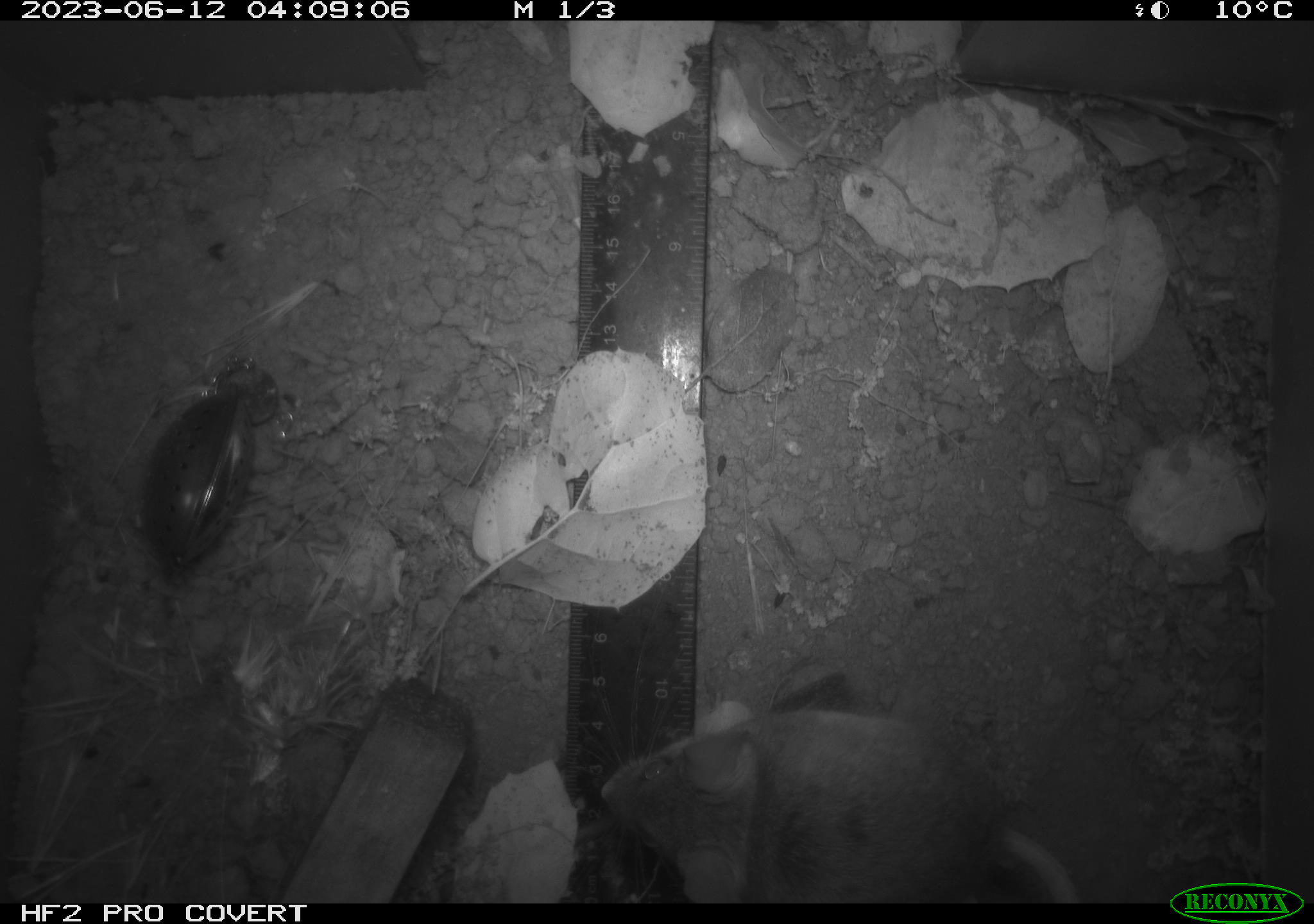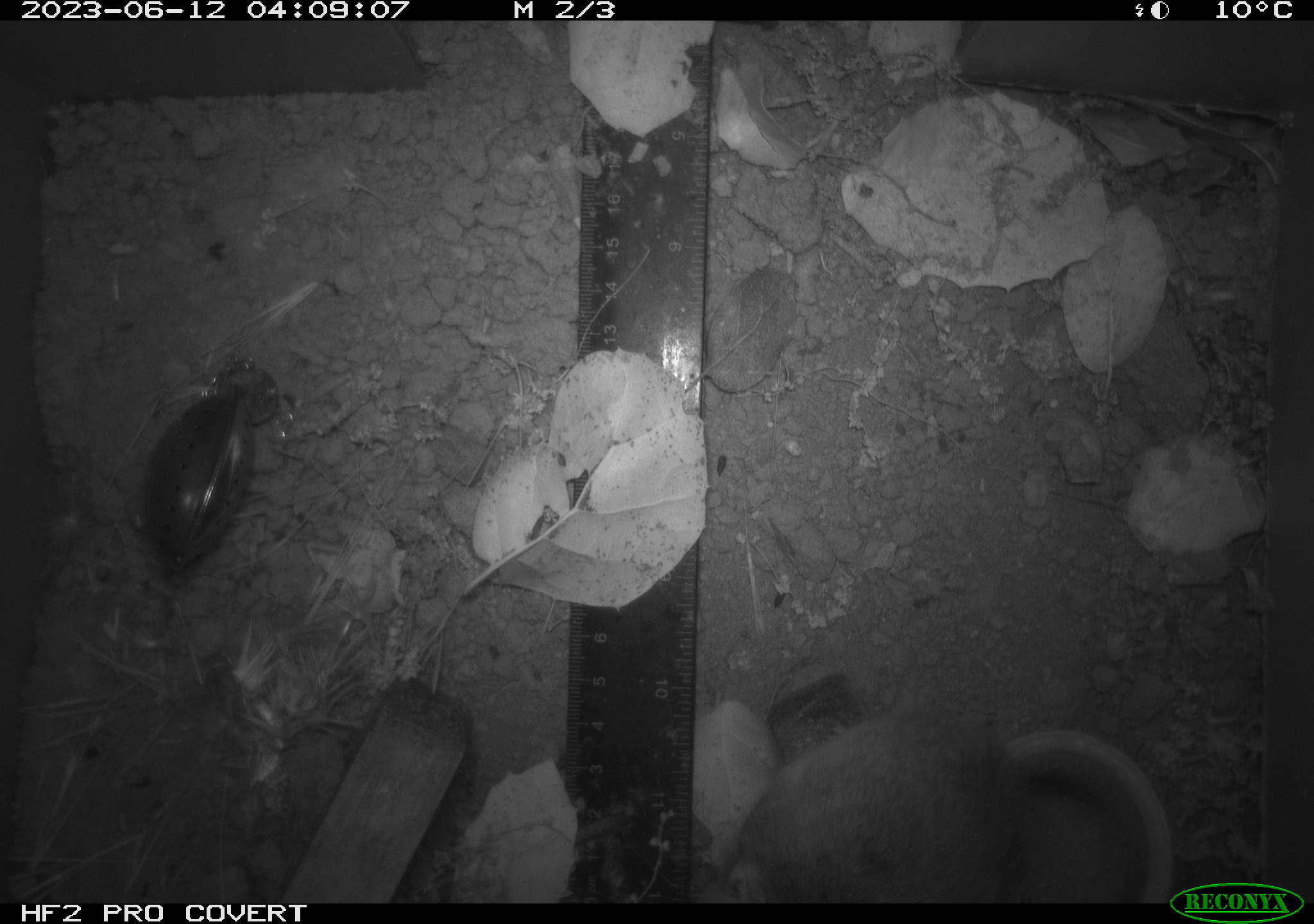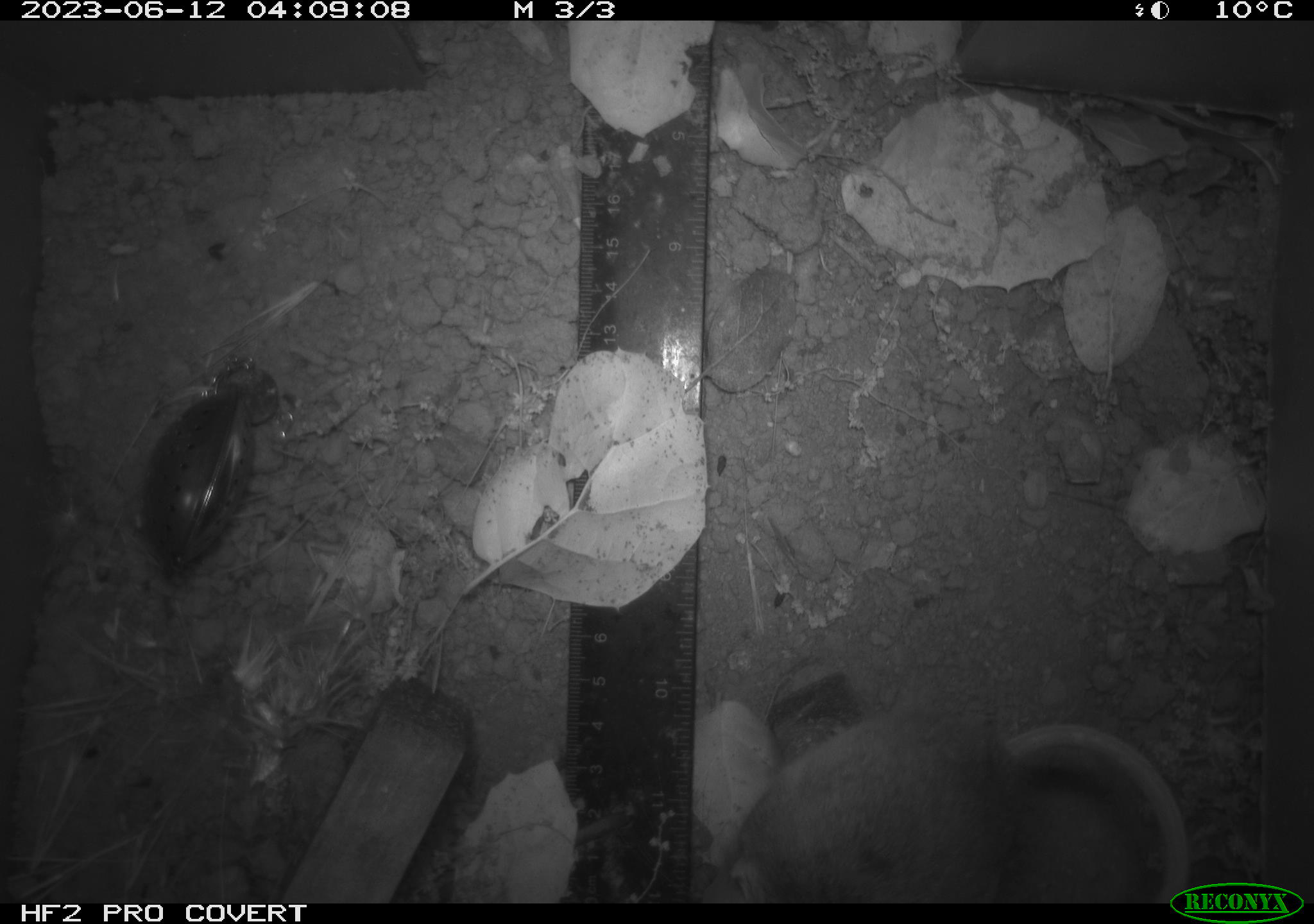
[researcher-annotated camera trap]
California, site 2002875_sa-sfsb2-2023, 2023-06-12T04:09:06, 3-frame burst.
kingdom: Animalia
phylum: Chordata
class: Mammalia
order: Rodentia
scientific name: Rodentia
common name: mouse species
Mouse species (Rodentia).